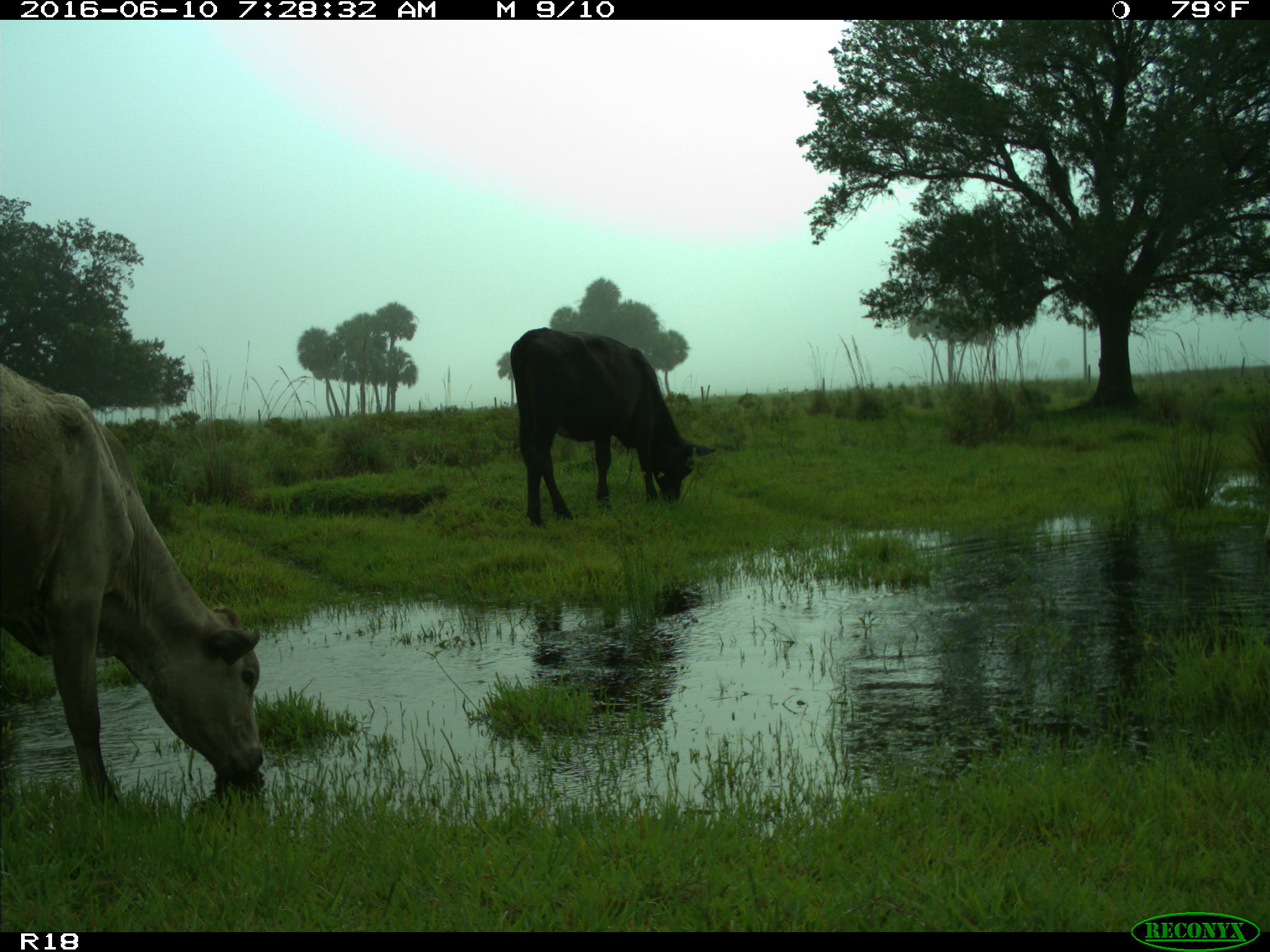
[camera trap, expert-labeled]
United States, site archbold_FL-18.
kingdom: Animalia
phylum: Chordata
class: Mammalia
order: Artiodactyla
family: Bovidae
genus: Bos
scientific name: Bos taurus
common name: domestic cow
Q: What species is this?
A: Bos taurus (domestic cow).